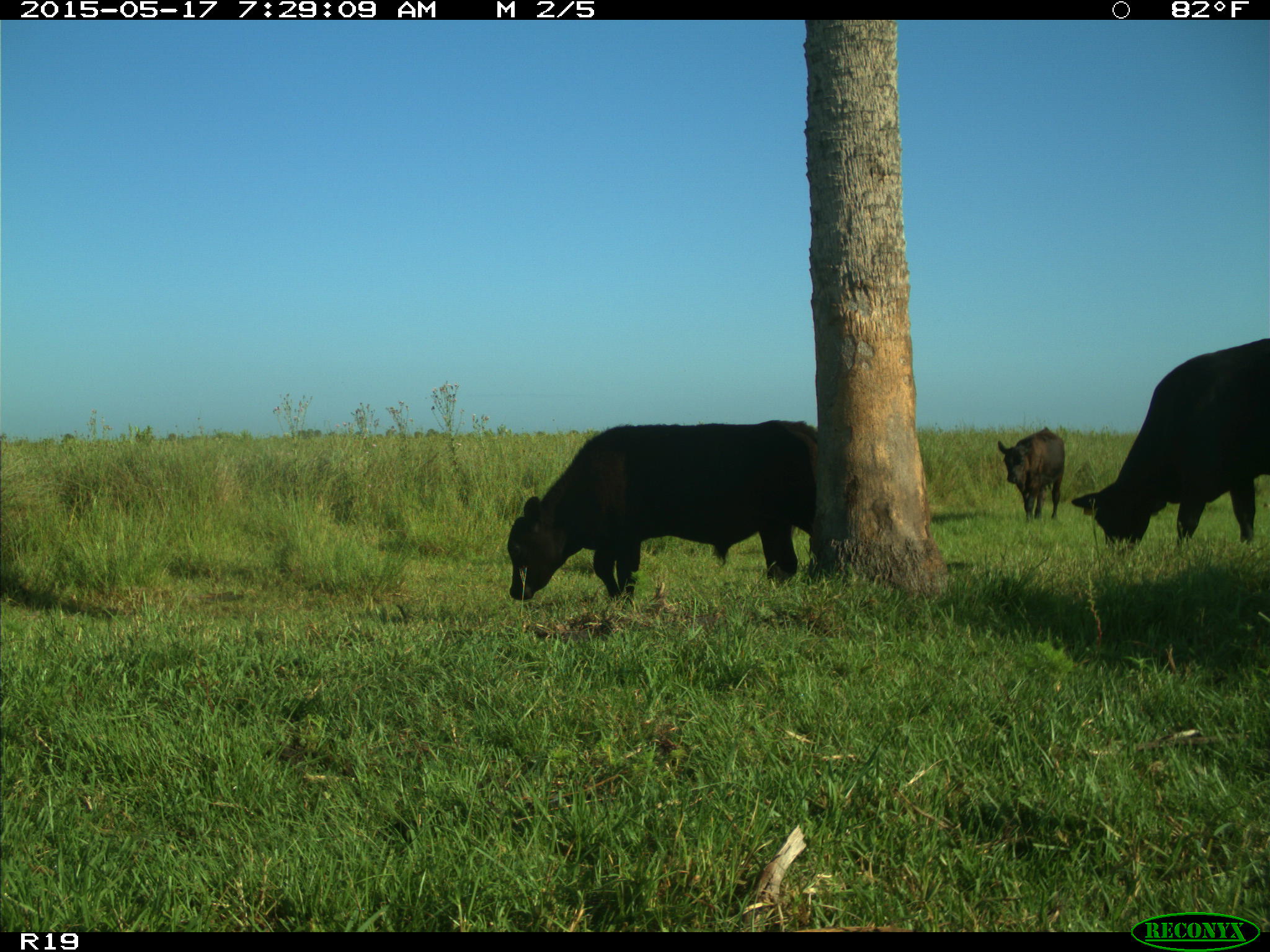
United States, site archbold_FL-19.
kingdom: Animalia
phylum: Chordata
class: Mammalia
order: Artiodactyla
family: Bovidae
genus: Bos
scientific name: Bos taurus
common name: domestic cow